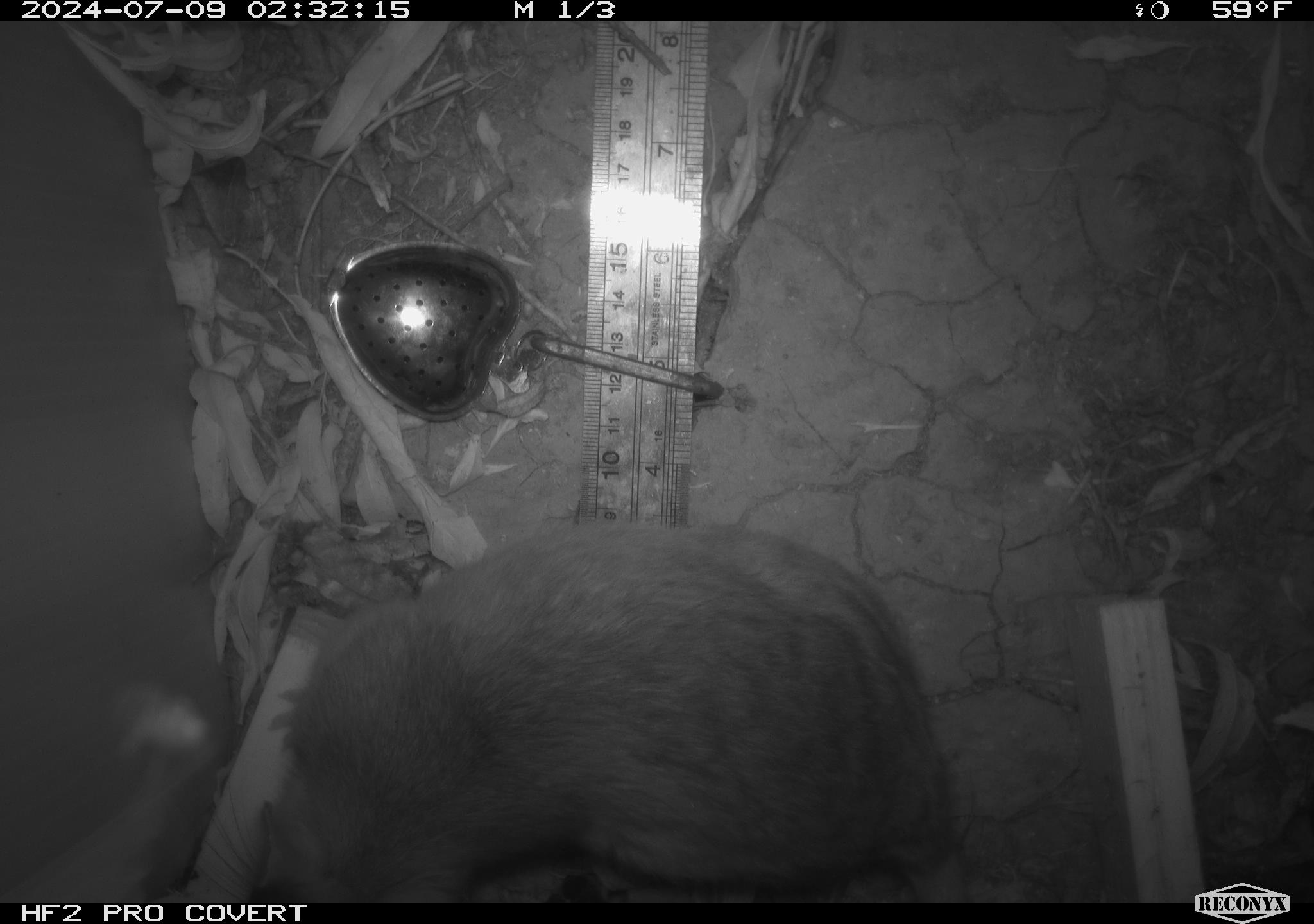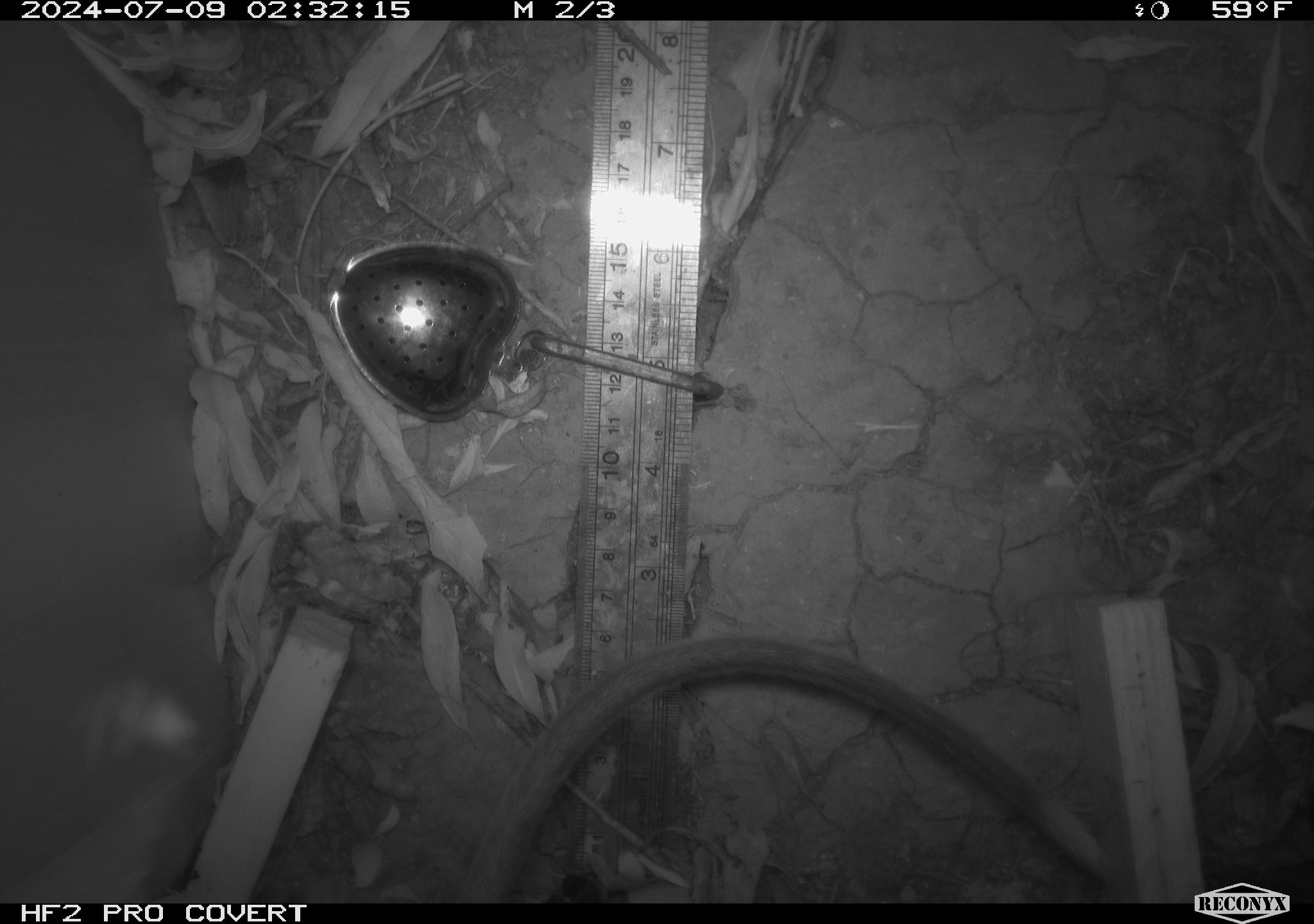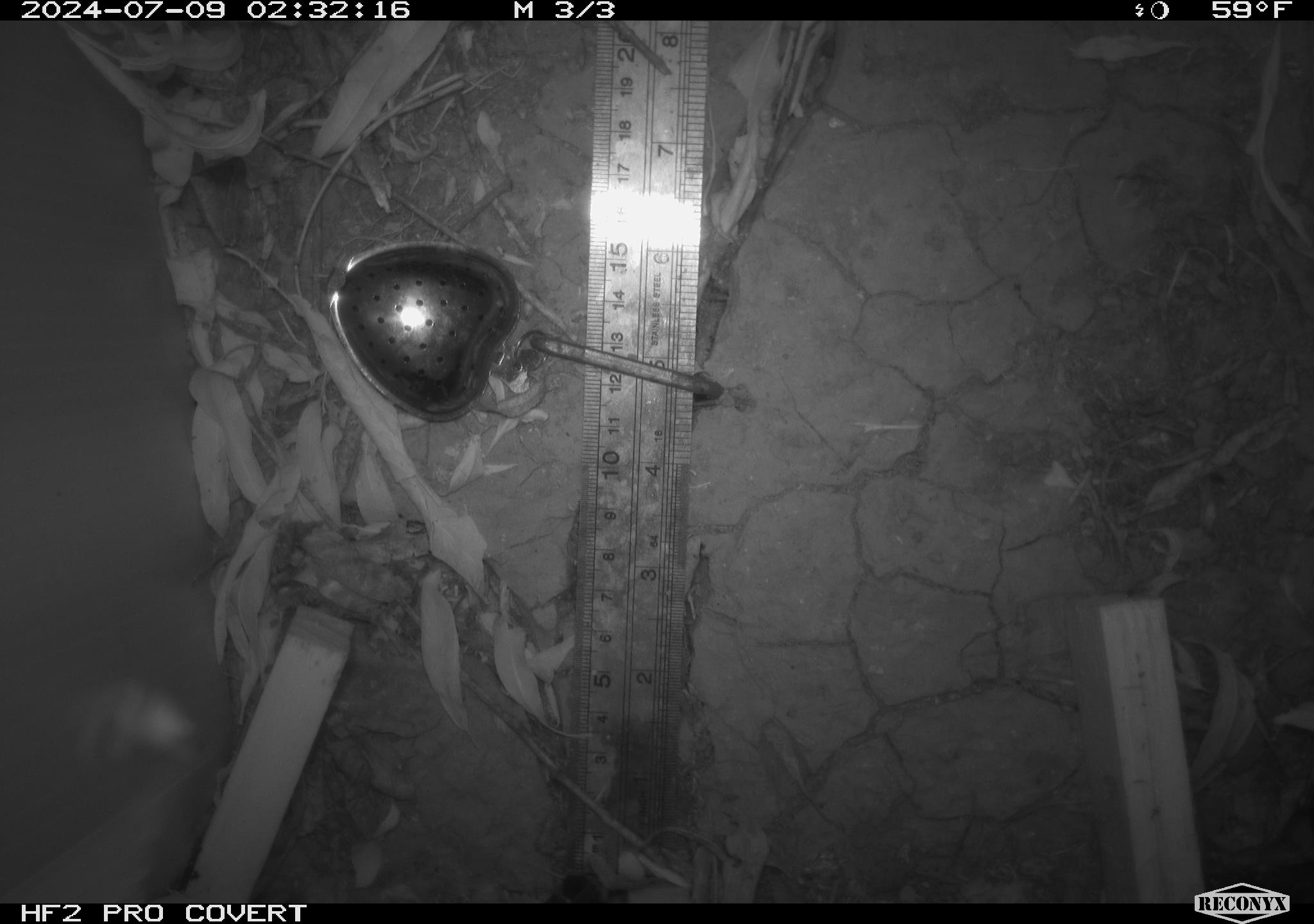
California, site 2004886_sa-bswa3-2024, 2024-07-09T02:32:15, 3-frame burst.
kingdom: Animalia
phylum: Chordata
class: Mammalia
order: Rodentia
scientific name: Rodentia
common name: woodrat or rat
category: woodrat or rat species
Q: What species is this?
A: Woodrat or rat species (woodrat or rat) (Rodentia).